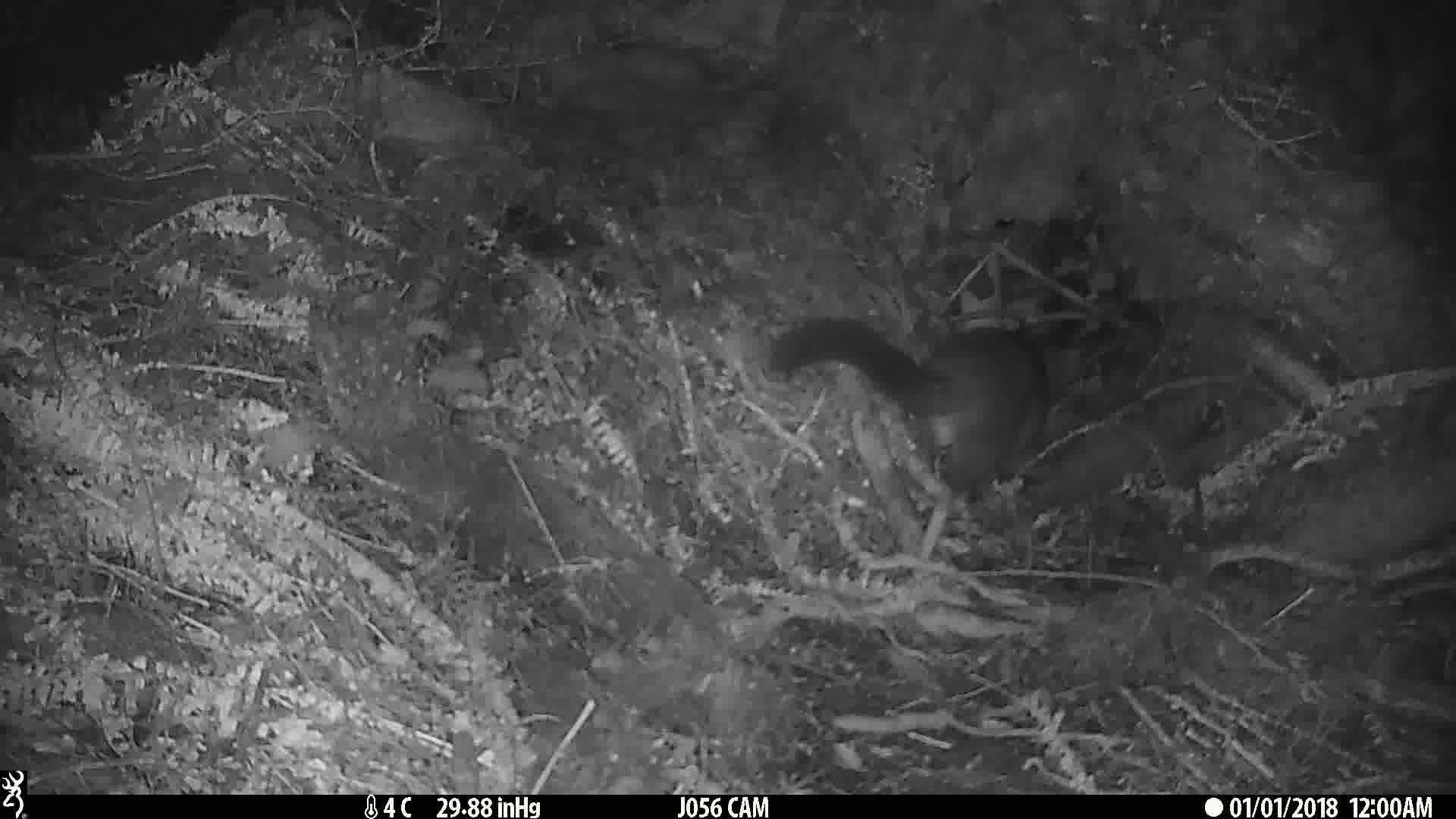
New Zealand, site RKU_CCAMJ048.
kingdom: Animalia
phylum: Chordata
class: Mammalia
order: Diprotodontia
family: Phalangeridae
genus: Trichosurus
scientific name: Trichosurus vulpecula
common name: common brushtail possum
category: possum